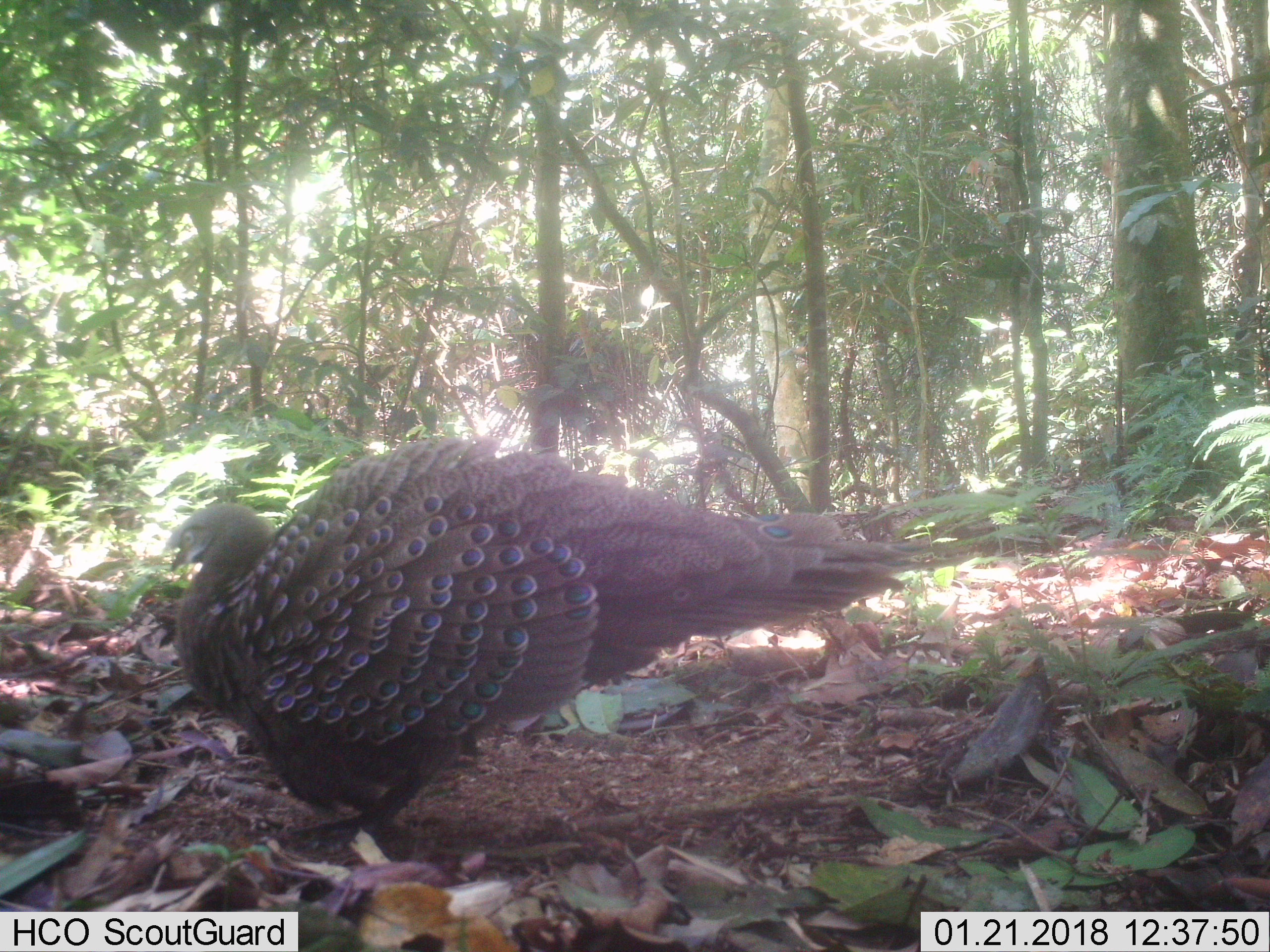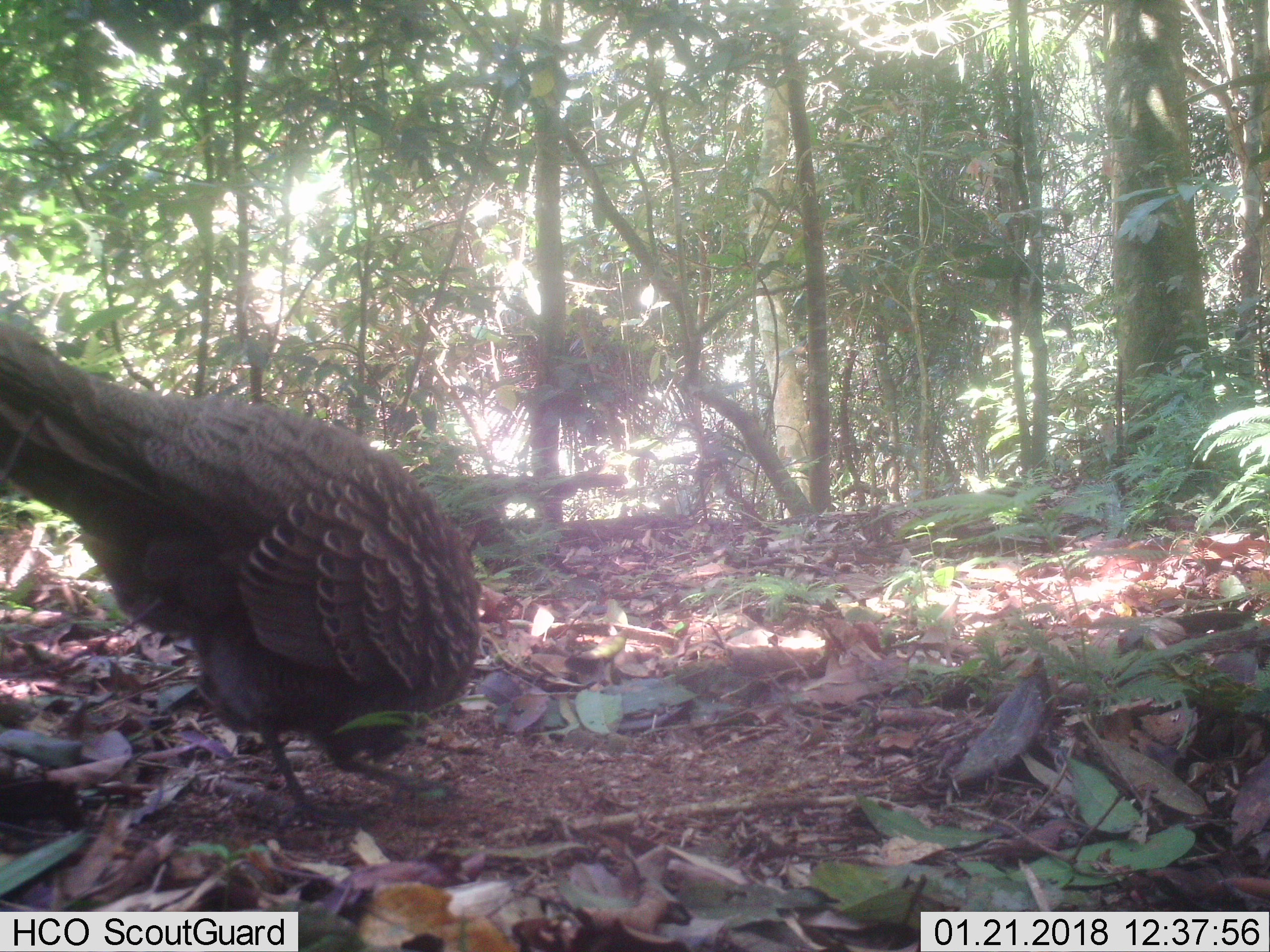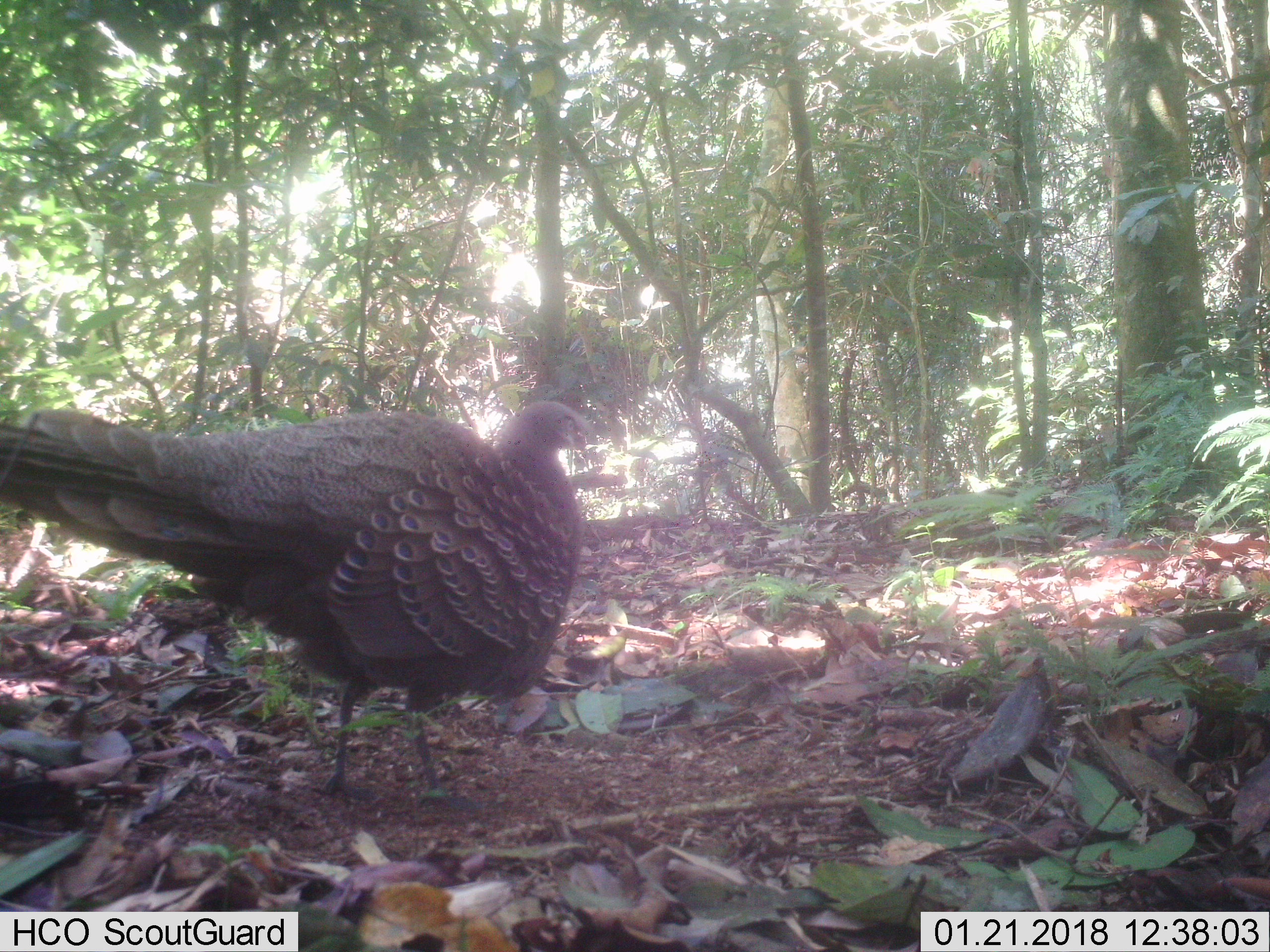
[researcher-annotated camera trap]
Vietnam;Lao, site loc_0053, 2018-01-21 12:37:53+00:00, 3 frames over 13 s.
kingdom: Animalia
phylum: Chordata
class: Aves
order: Galliformes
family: Phasianidae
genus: Polyplectron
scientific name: Polyplectron bicalcaratum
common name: gray peacock-pheasant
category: grey peacock pheasant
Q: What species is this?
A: Grey peacock pheasant (gray peacock-pheasant) (Polyplectron bicalcaratum).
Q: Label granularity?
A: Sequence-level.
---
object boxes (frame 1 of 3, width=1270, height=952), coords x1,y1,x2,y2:
grey peacock pheasant: 163,434,977,838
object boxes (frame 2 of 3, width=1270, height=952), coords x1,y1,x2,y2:
grey peacock pheasant: 0,318,483,829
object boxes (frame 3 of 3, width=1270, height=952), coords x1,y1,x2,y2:
grey peacock pheasant: 0,398,592,811